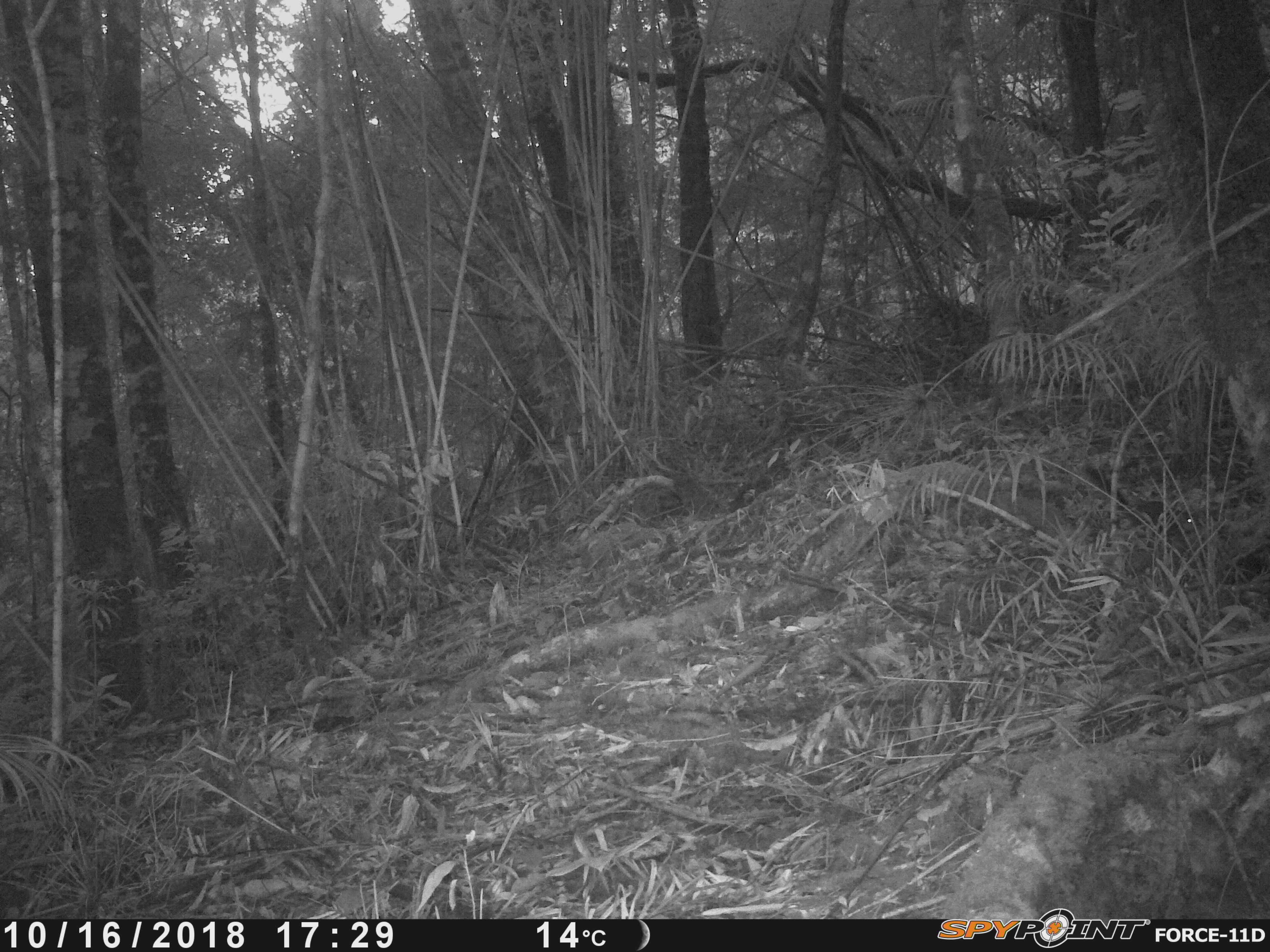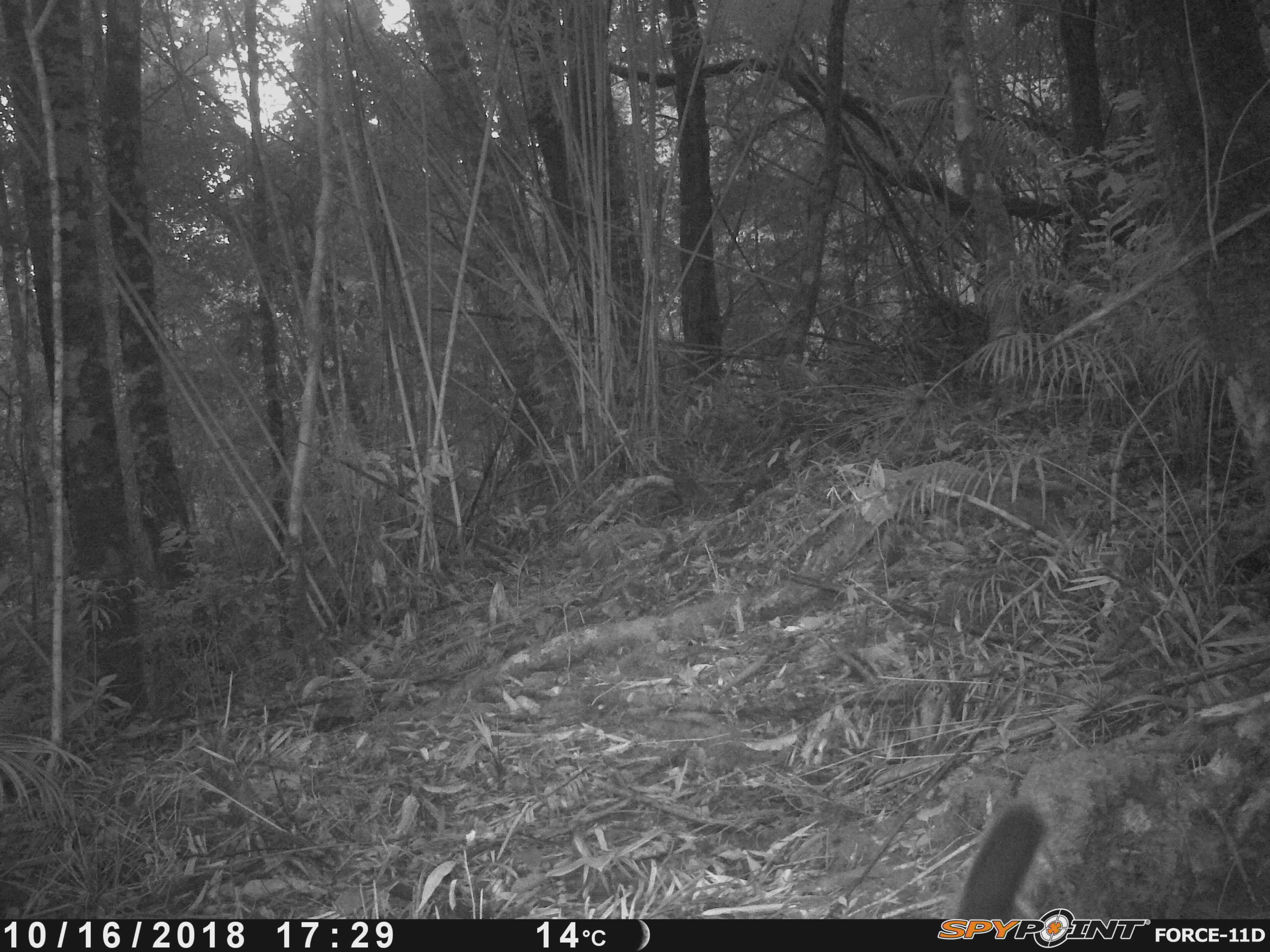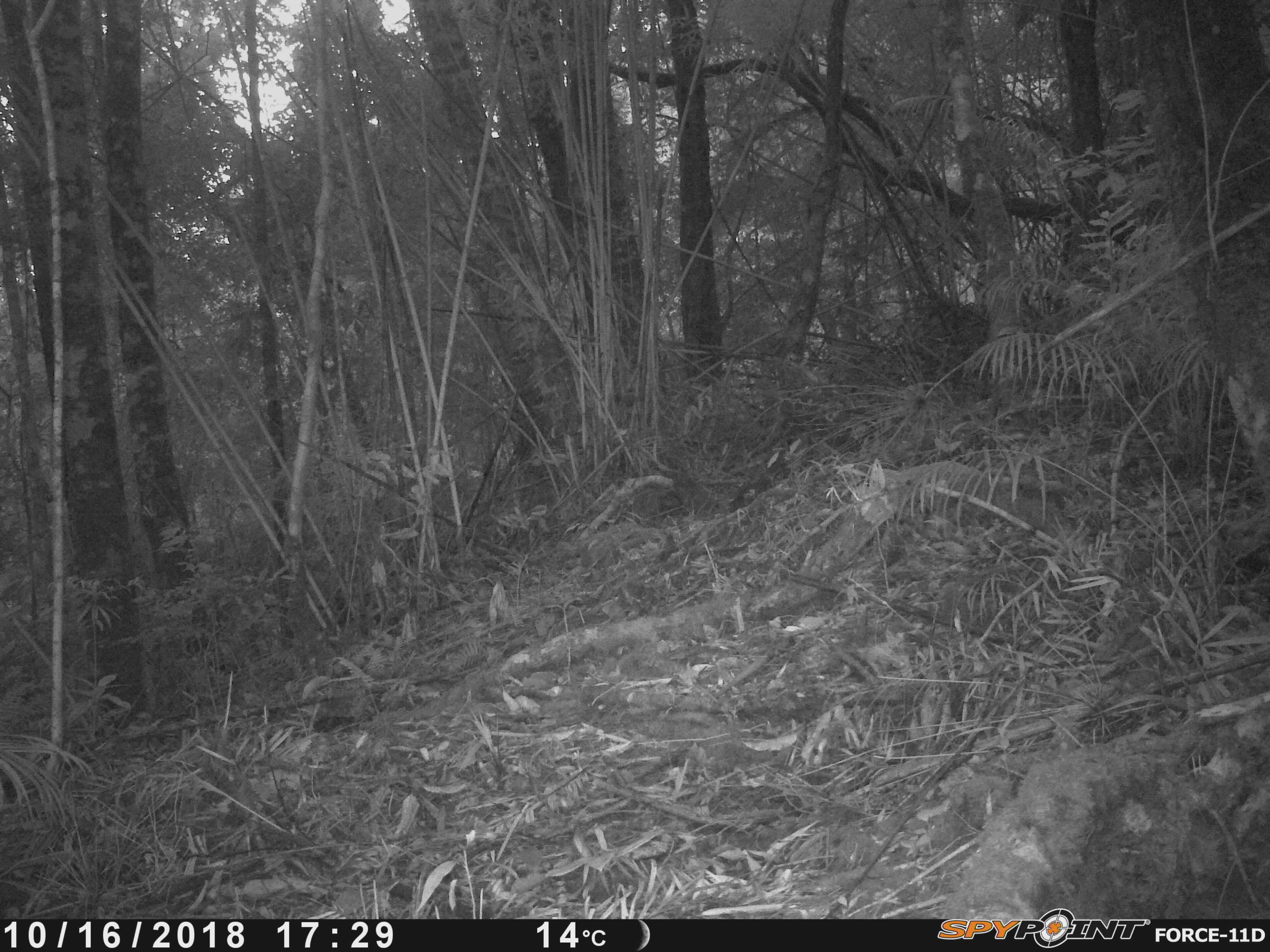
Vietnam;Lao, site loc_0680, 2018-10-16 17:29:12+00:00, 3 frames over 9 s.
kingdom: Animalia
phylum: Chordata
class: Mammalia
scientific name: Mammalia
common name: mammal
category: unidentified small mammal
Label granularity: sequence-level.